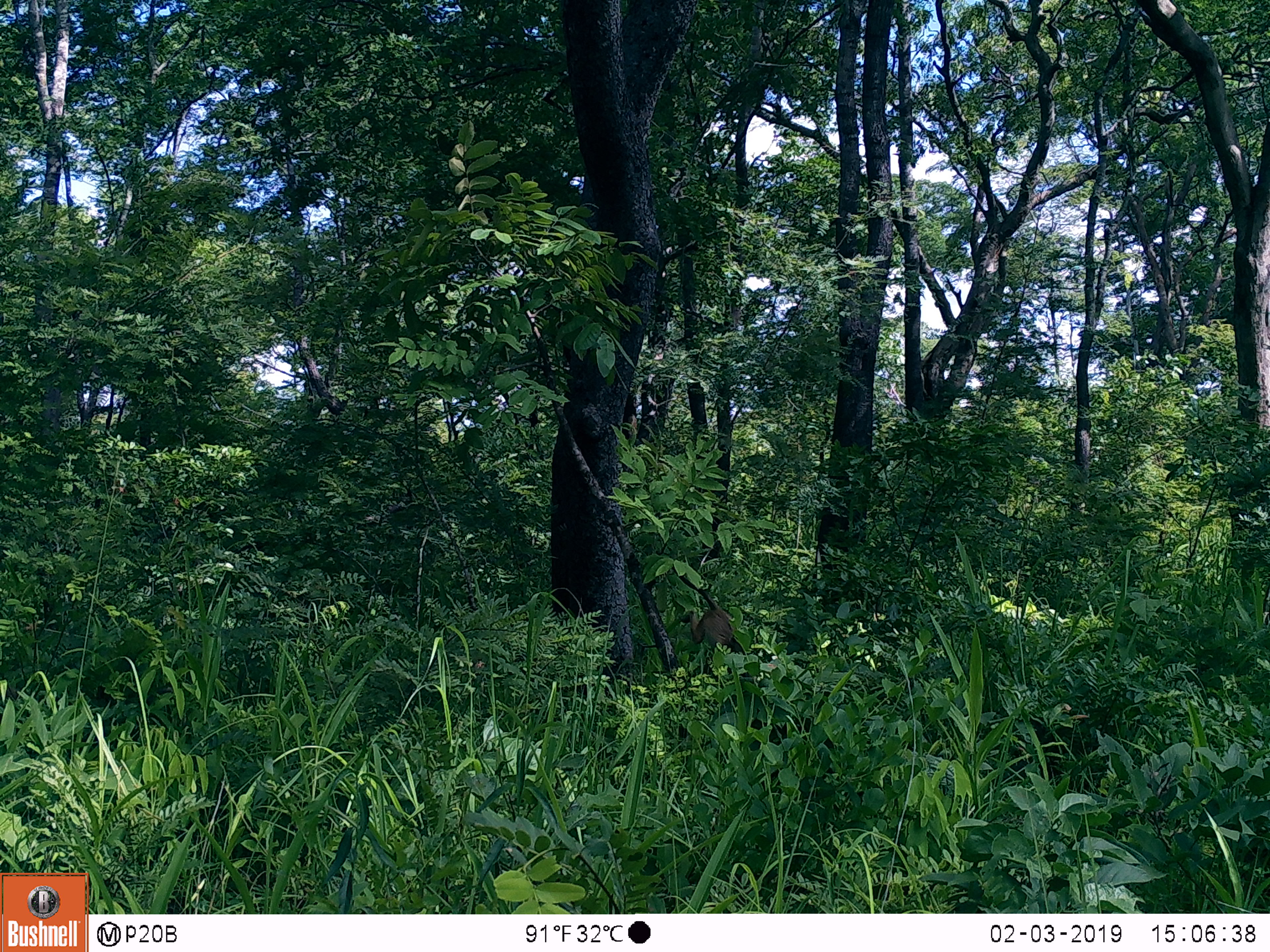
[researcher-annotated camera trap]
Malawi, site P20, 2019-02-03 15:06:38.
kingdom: Animalia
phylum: Chordata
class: Mammalia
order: Primates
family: Cercopithecidae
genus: Papio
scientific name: Papio cynocephalus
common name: yellow baboon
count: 1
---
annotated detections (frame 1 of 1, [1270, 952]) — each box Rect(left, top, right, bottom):
yellow baboon: Rect(669, 569, 743, 680)